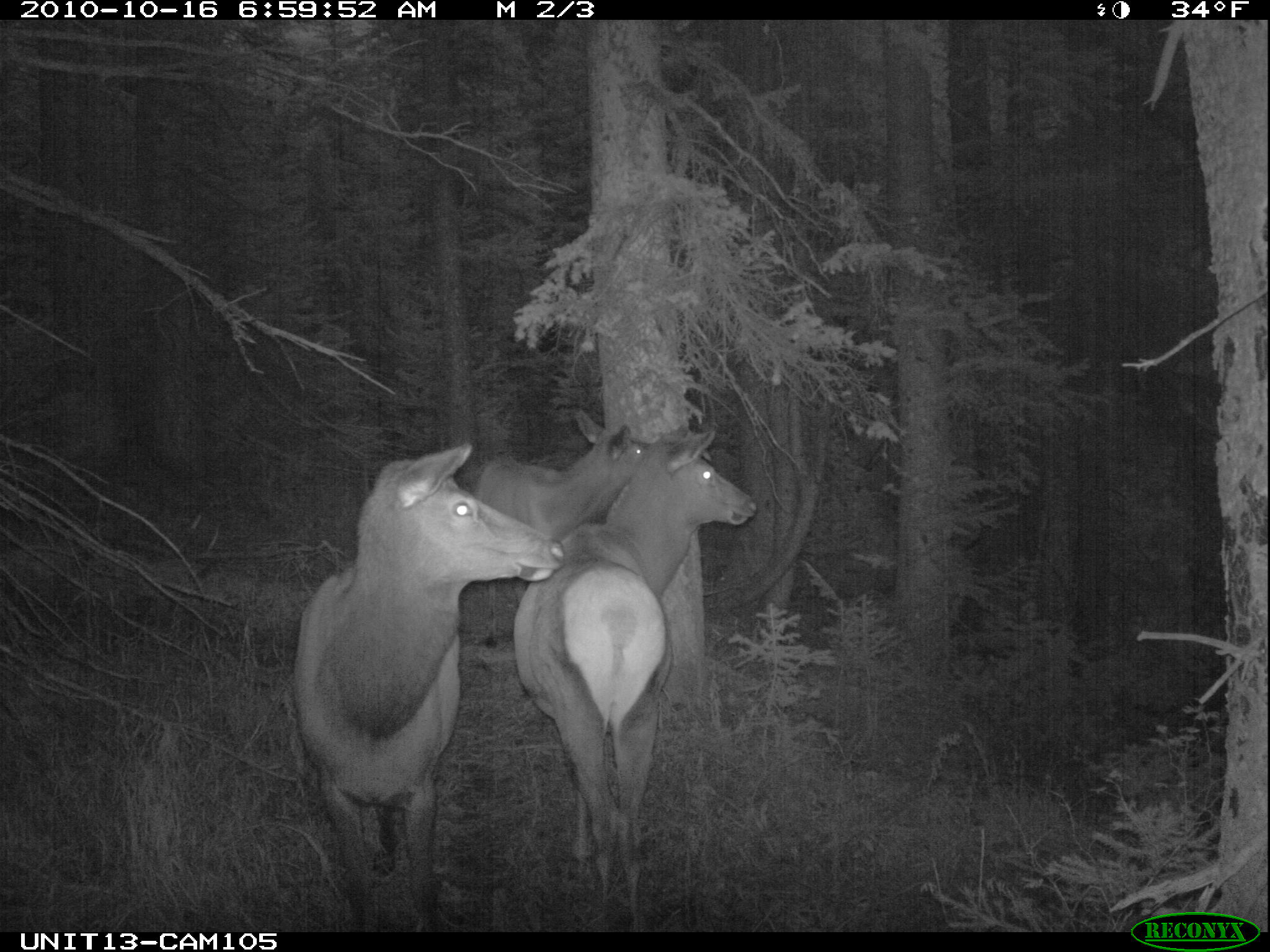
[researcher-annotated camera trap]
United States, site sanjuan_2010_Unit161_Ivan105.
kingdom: Animalia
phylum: Chordata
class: Mammalia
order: Artiodactyla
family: Cervidae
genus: Cervus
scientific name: Cervus elaphus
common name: red deer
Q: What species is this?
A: Cervus elaphus (red deer).